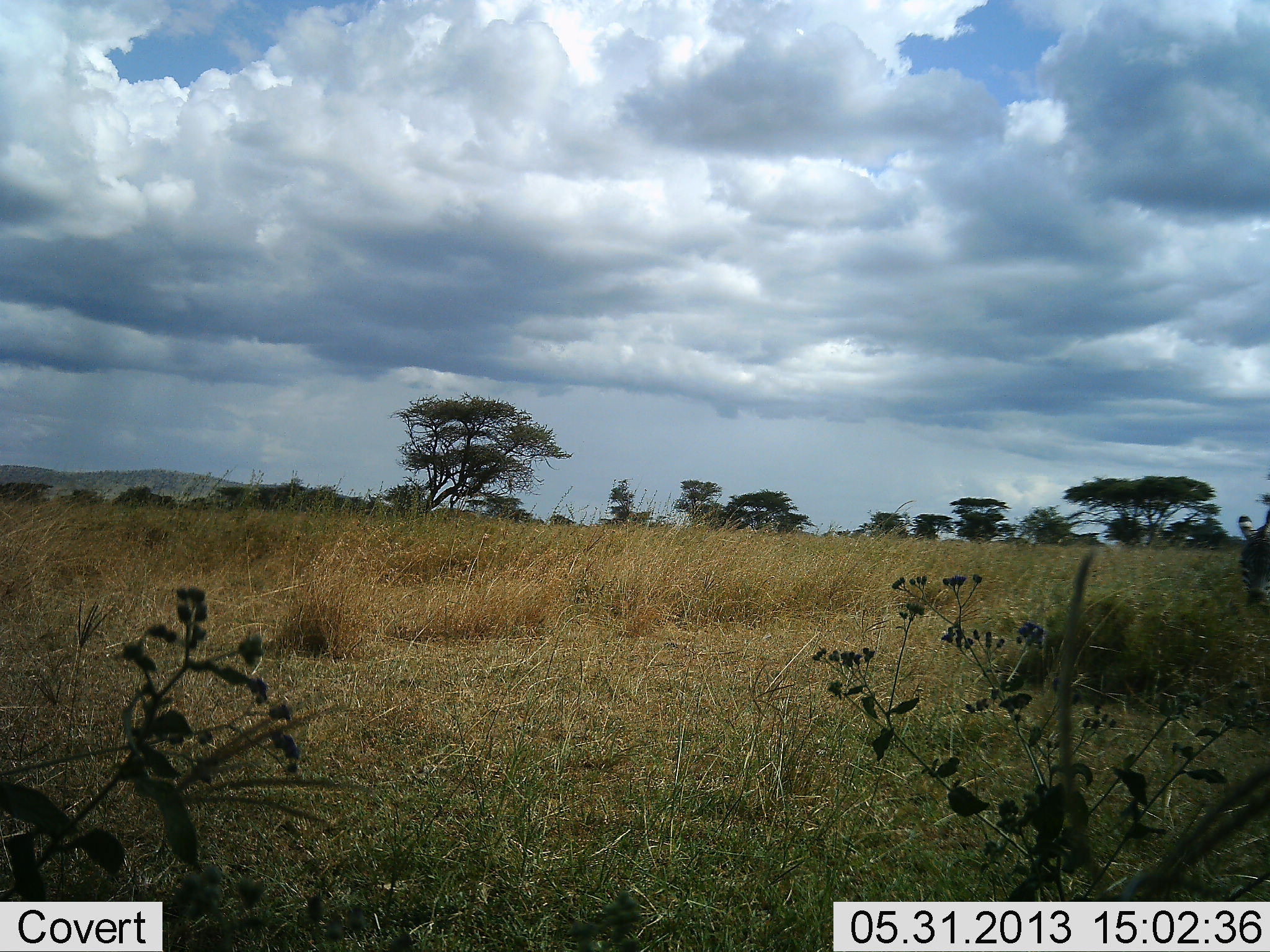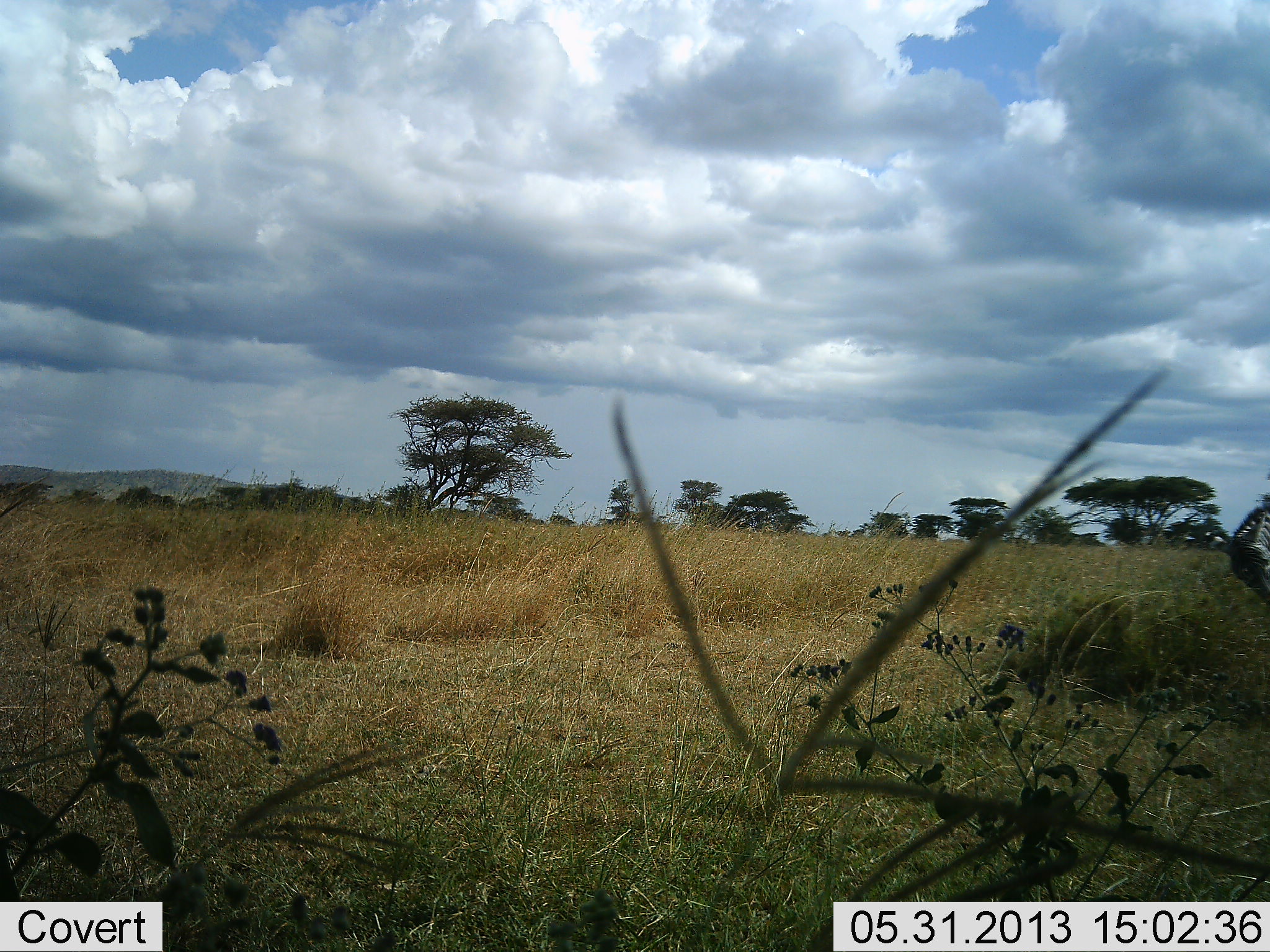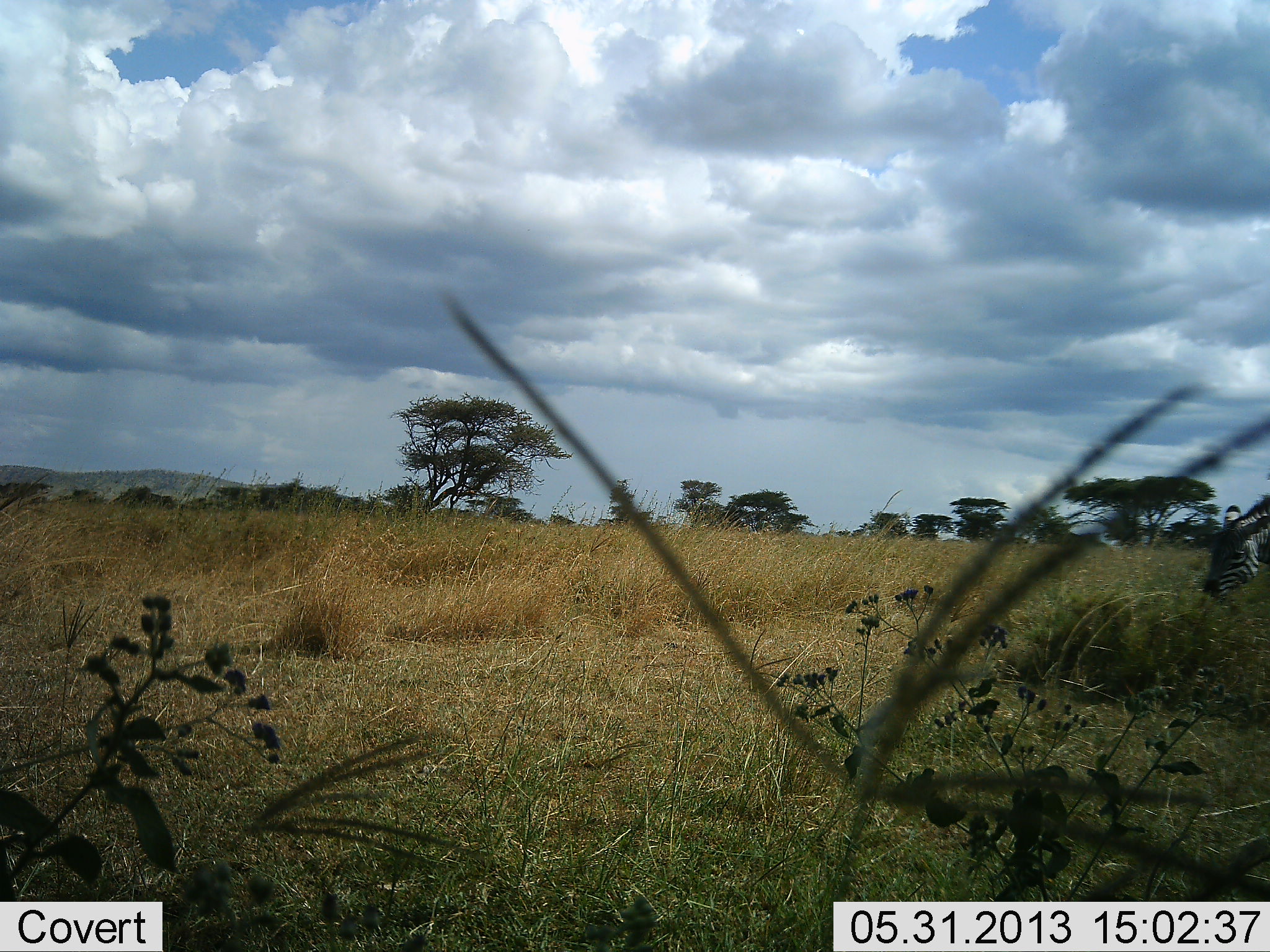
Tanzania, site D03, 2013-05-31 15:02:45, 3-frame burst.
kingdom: Animalia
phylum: Chordata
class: Mammalia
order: Perissodactyla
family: Equidae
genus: Equus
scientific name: Equus quagga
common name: plains zebra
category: zebra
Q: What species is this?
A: Zebra (plains zebra) (Equus quagga).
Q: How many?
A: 1.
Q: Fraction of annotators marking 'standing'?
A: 40%.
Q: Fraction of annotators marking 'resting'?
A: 0%.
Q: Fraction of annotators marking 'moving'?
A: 10%.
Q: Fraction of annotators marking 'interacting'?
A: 0%.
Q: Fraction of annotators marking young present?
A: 0%.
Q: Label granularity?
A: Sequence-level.